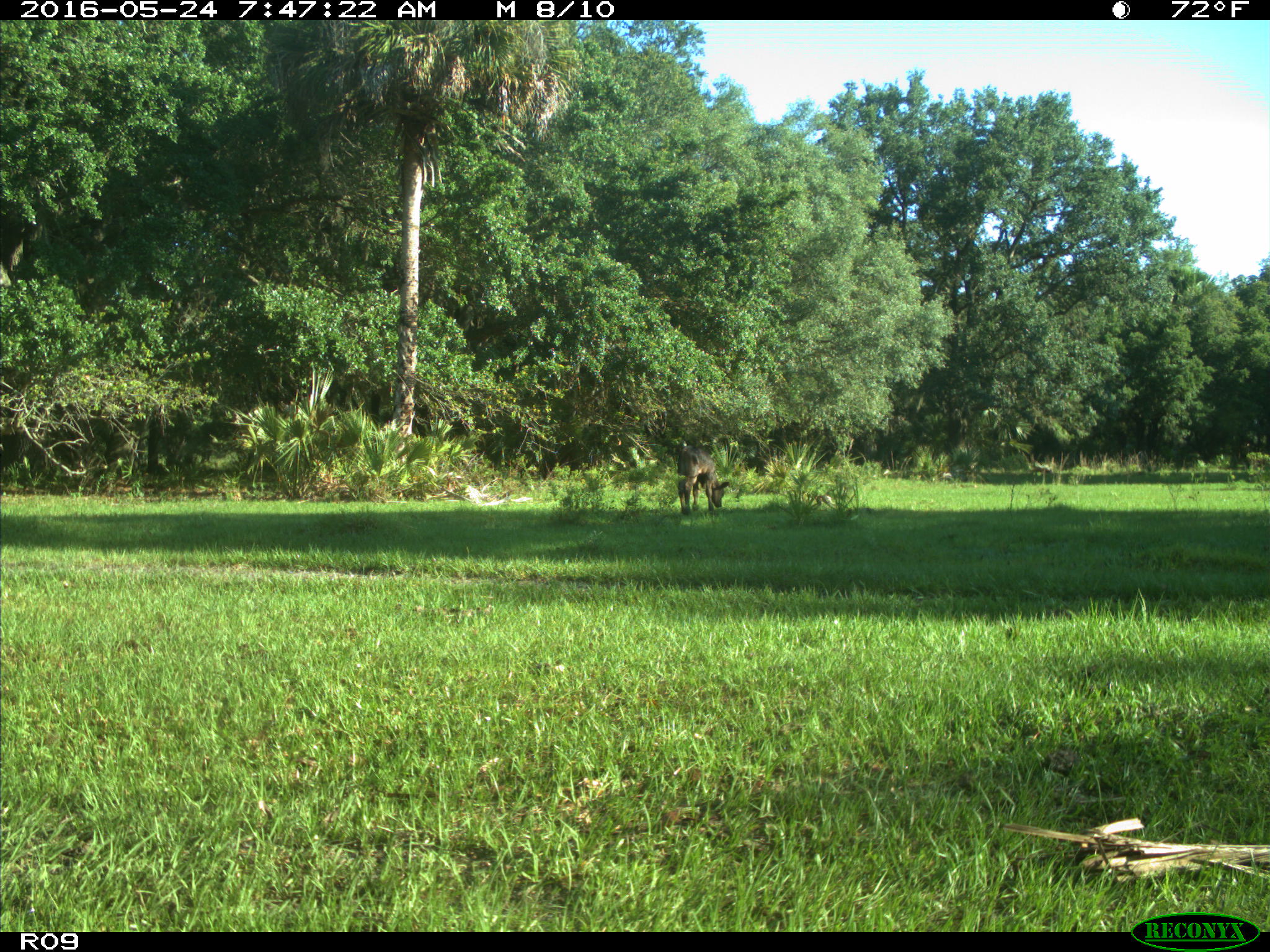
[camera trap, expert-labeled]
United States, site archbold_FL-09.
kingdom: Animalia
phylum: Chordata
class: Mammalia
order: Artiodactyla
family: Bovidae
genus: Bos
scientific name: Bos taurus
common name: domestic cow